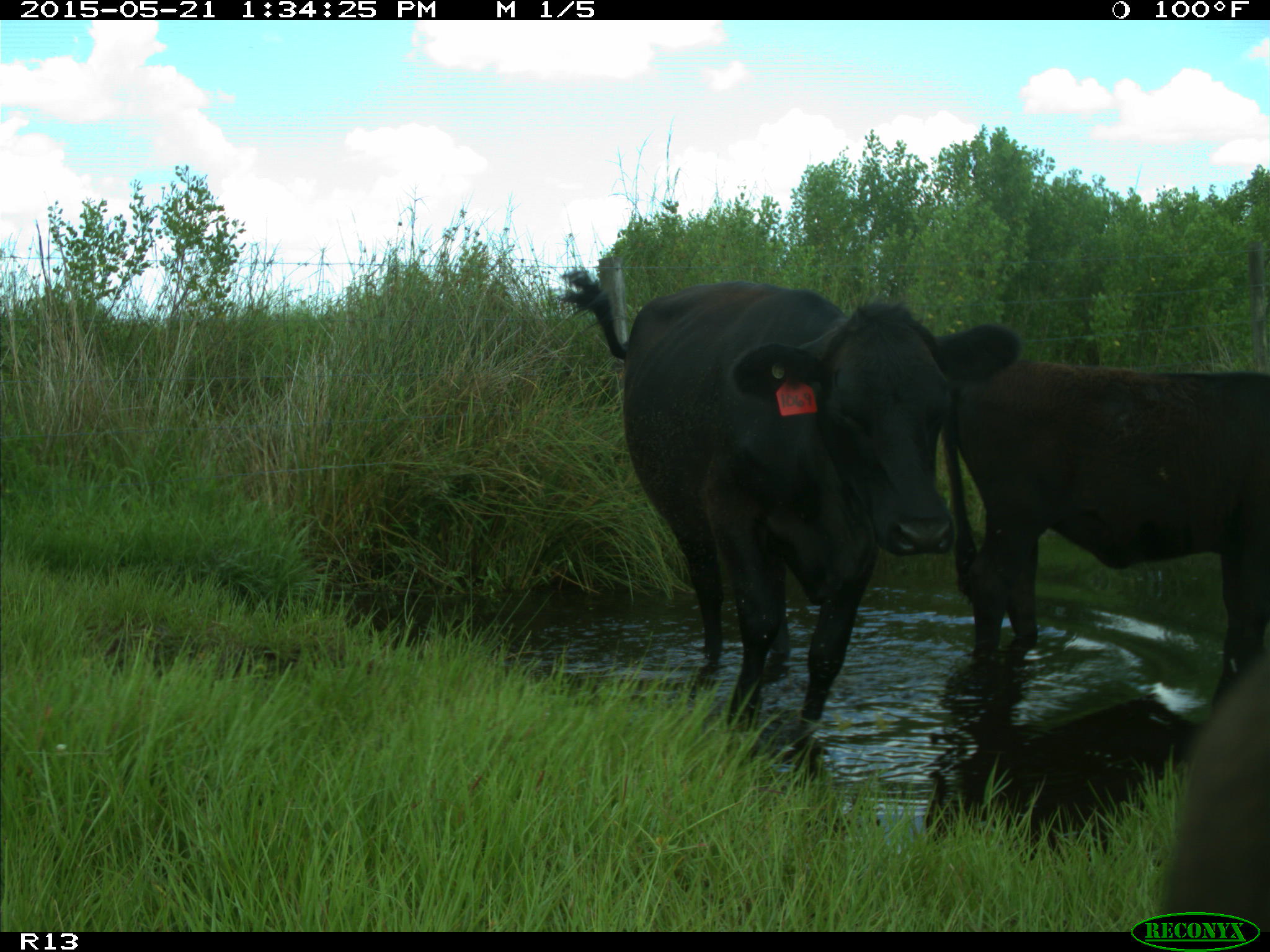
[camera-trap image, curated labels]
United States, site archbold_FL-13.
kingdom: Animalia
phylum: Chordata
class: Mammalia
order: Artiodactyla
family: Bovidae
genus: Bos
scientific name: Bos taurus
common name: domestic cow